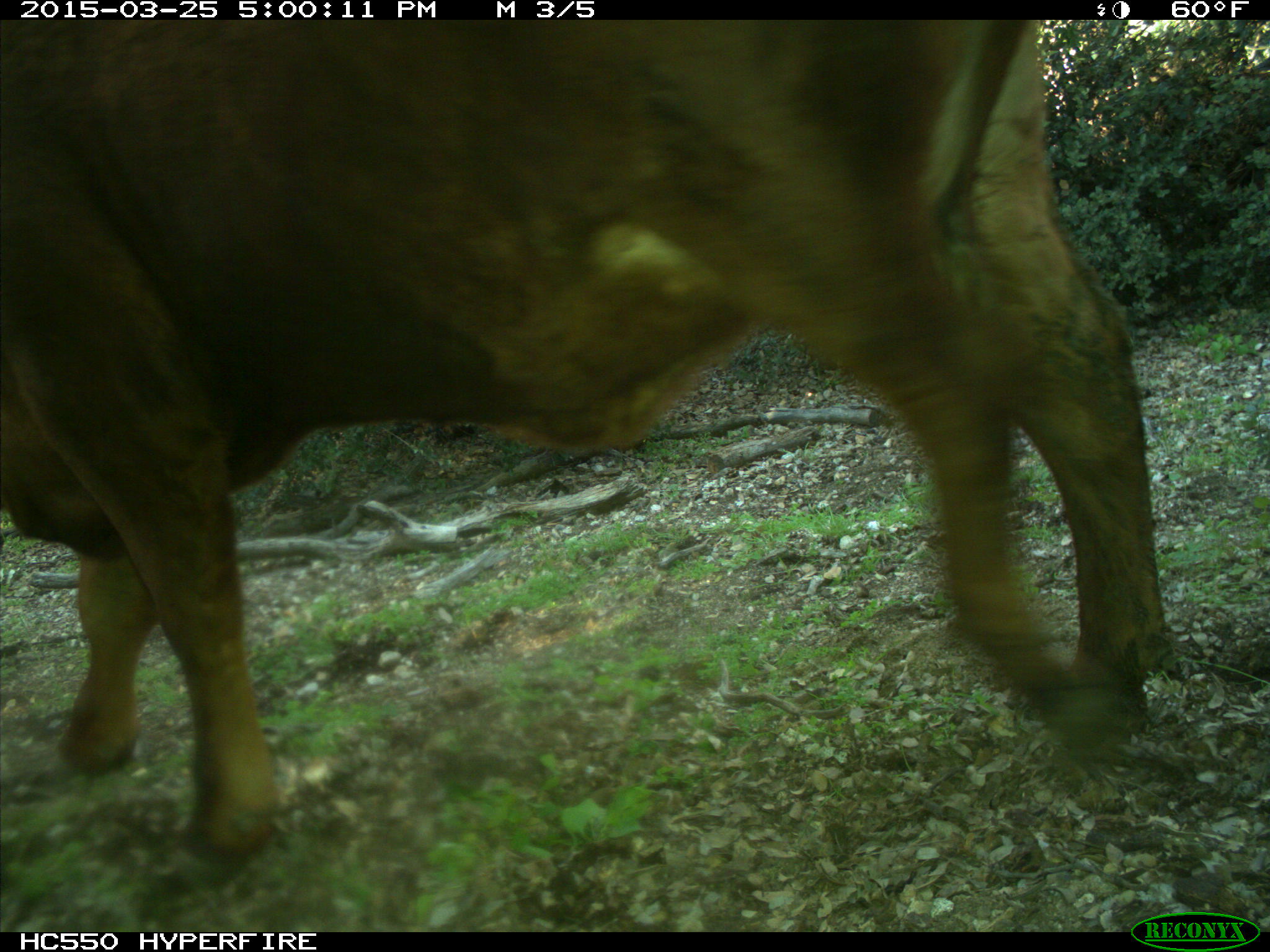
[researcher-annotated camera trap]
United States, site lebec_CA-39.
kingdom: Animalia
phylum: Chordata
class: Mammalia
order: Artiodactyla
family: Bovidae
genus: Bos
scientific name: Bos taurus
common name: domestic cow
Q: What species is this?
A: Bos taurus (domestic cow).